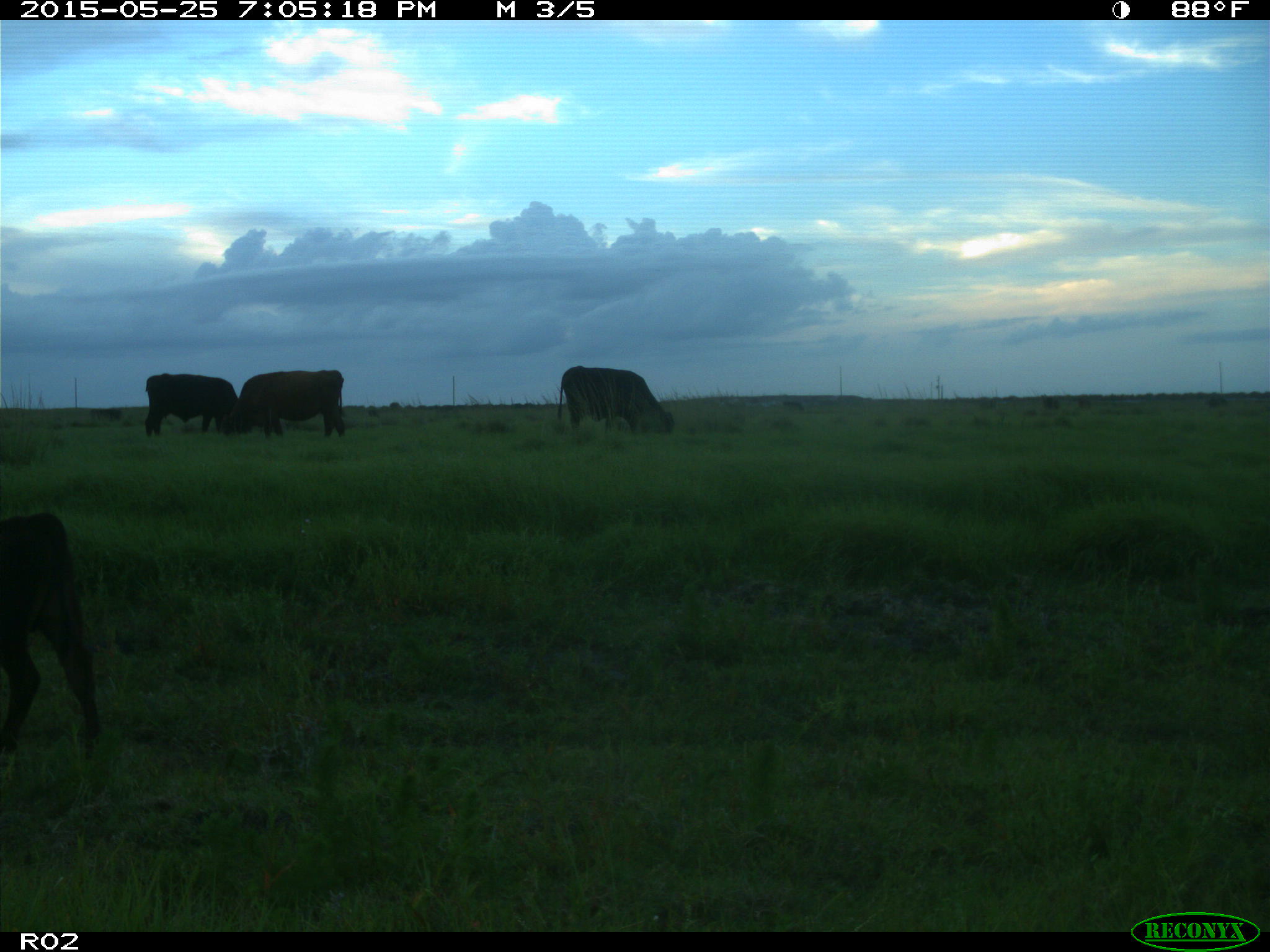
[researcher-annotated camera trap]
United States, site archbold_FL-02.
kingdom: Animalia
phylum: Chordata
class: Mammalia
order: Artiodactyla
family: Bovidae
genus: Bos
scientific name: Bos taurus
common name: domestic cow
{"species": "Bos taurus (domestic cow)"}